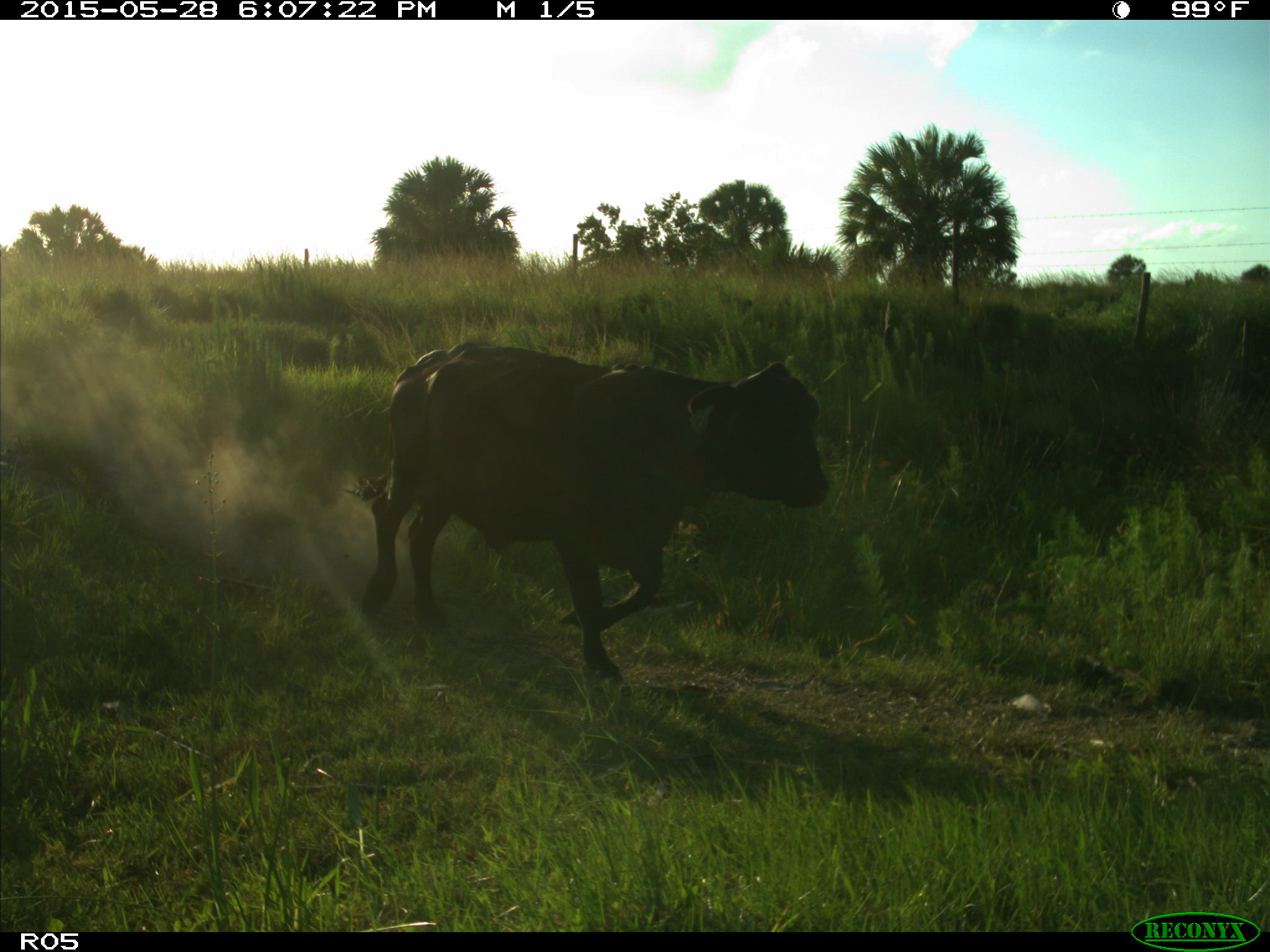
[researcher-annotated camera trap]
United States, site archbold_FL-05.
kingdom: Animalia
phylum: Chordata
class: Mammalia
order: Artiodactyla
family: Bovidae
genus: Bos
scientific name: Bos taurus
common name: domestic cow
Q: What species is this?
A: Bos taurus (domestic cow).